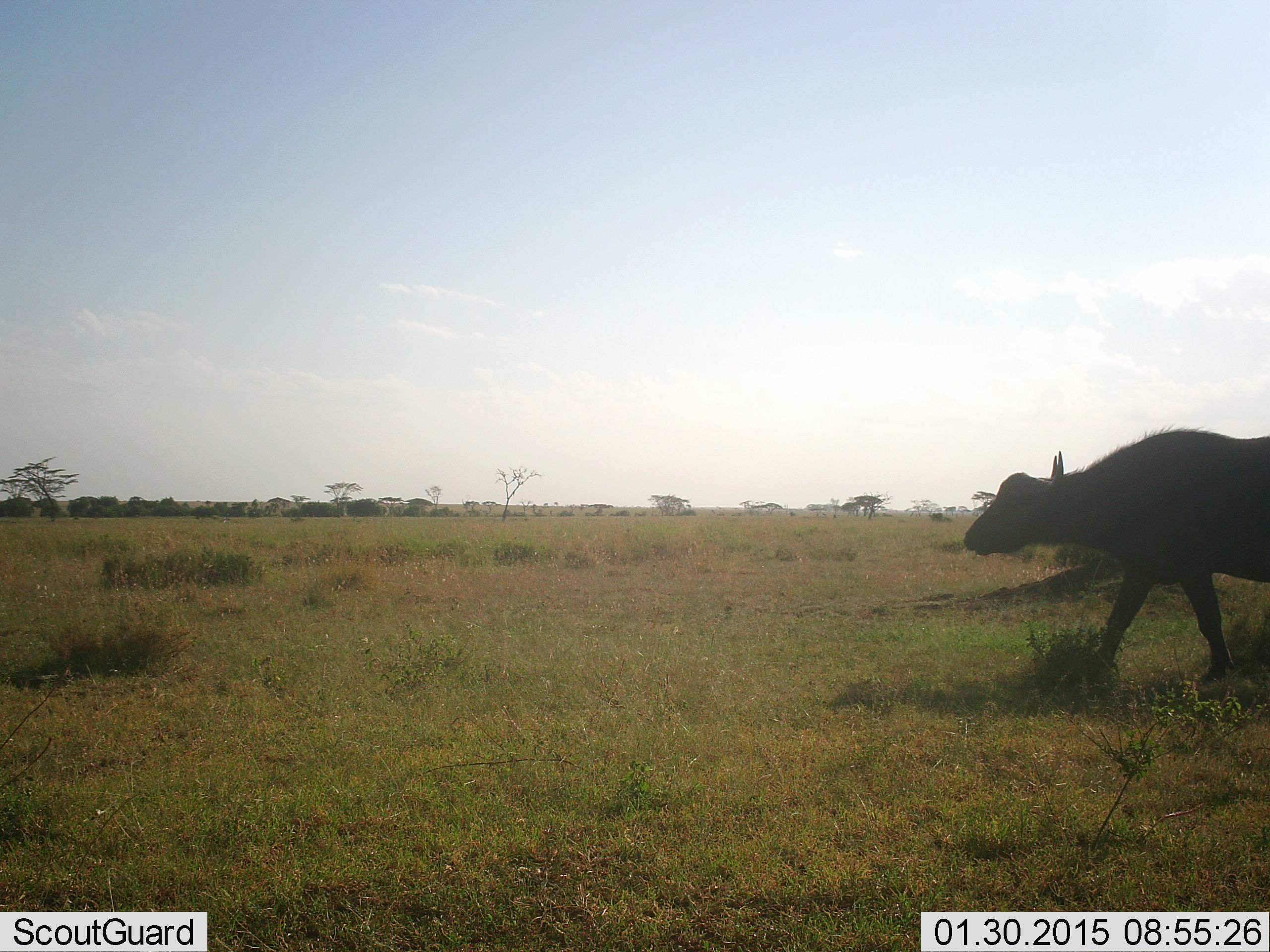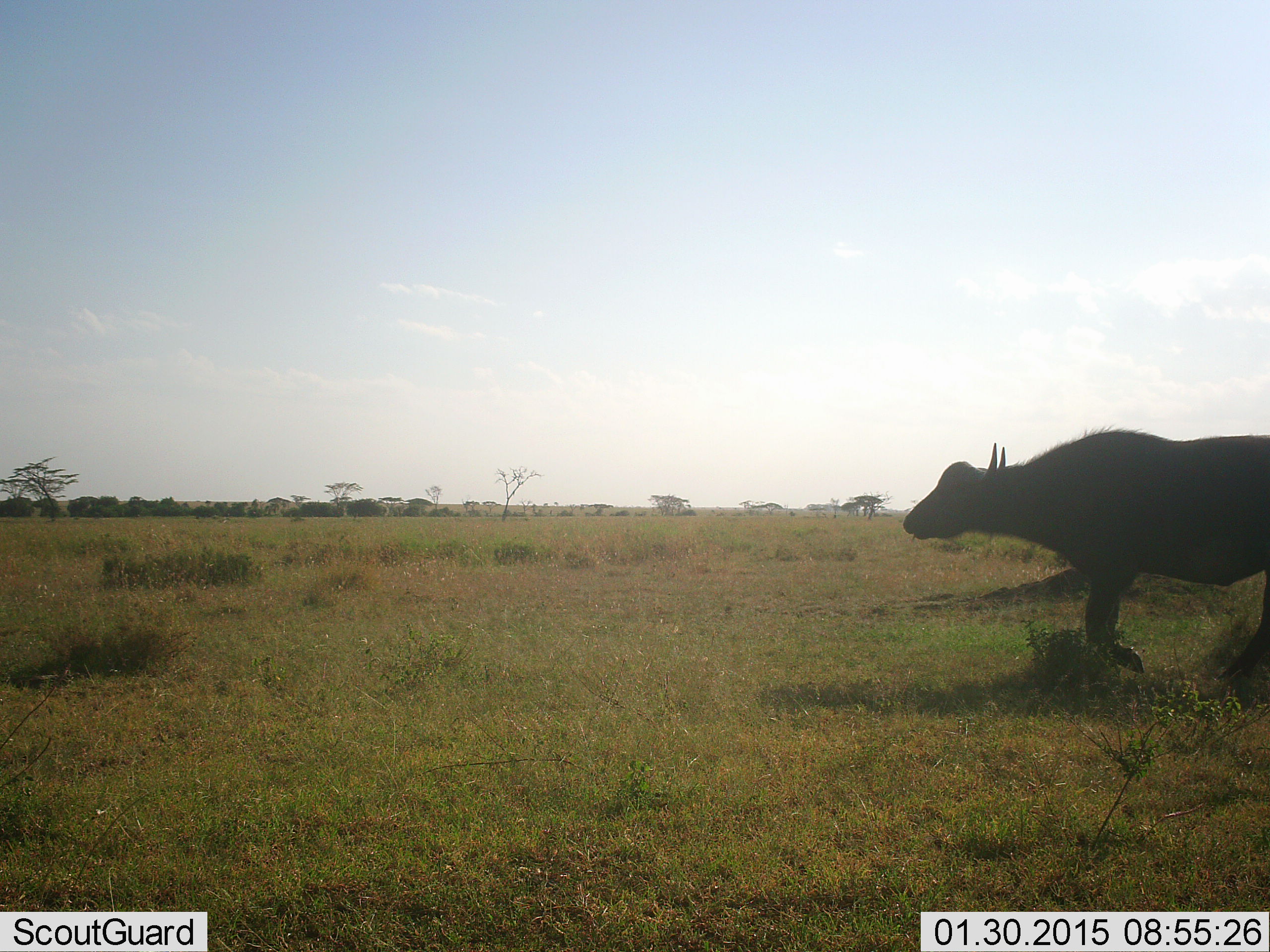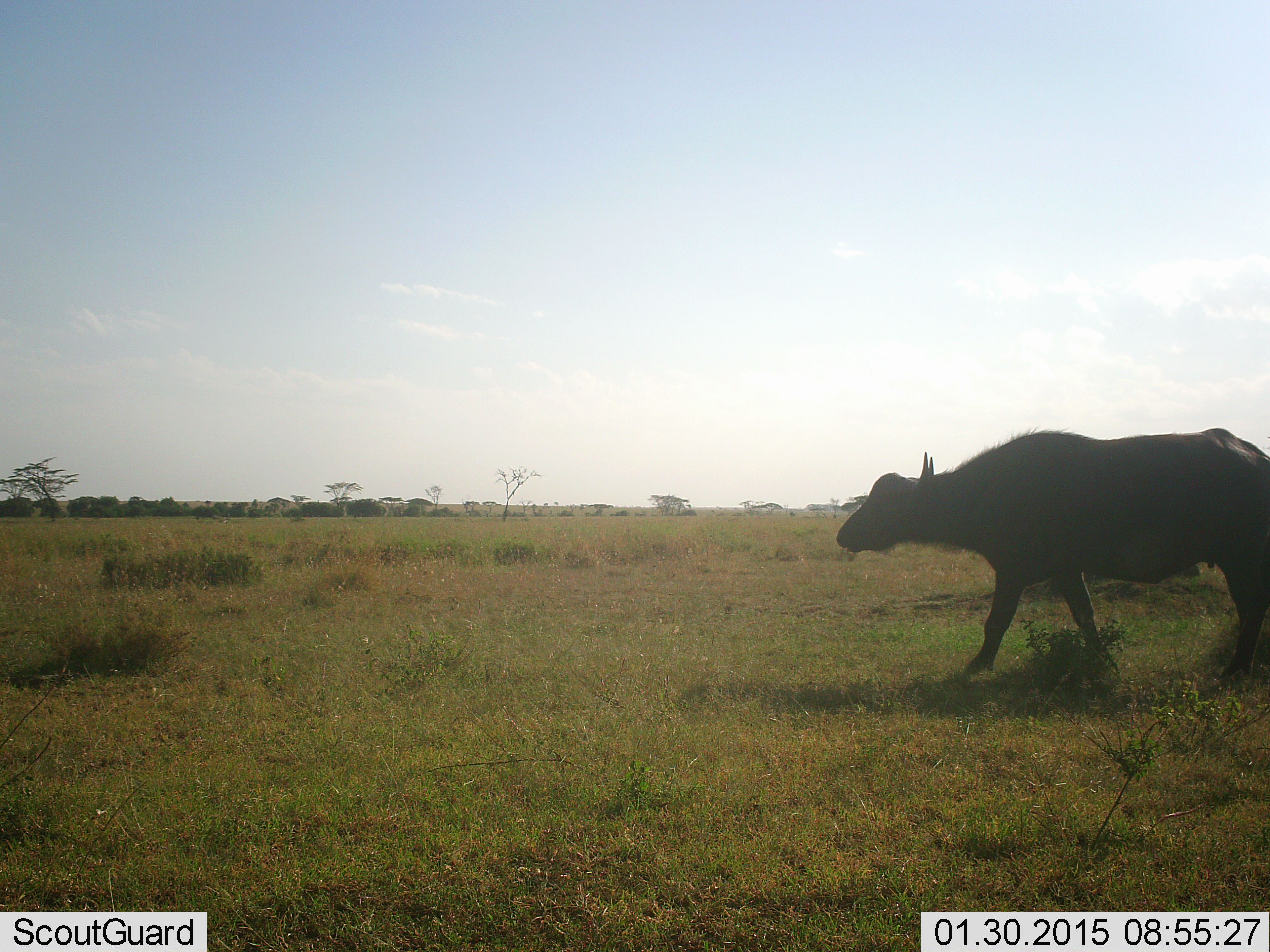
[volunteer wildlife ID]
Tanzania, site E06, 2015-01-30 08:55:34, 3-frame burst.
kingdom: Animalia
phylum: Chordata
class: Mammalia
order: Artiodactyla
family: Bovidae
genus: Syncerus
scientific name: Syncerus caffer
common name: cape buffalo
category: buffalo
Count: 1.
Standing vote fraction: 0%.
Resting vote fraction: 0%.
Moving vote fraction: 100%.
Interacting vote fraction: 0%.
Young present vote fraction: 0%.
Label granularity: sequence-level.